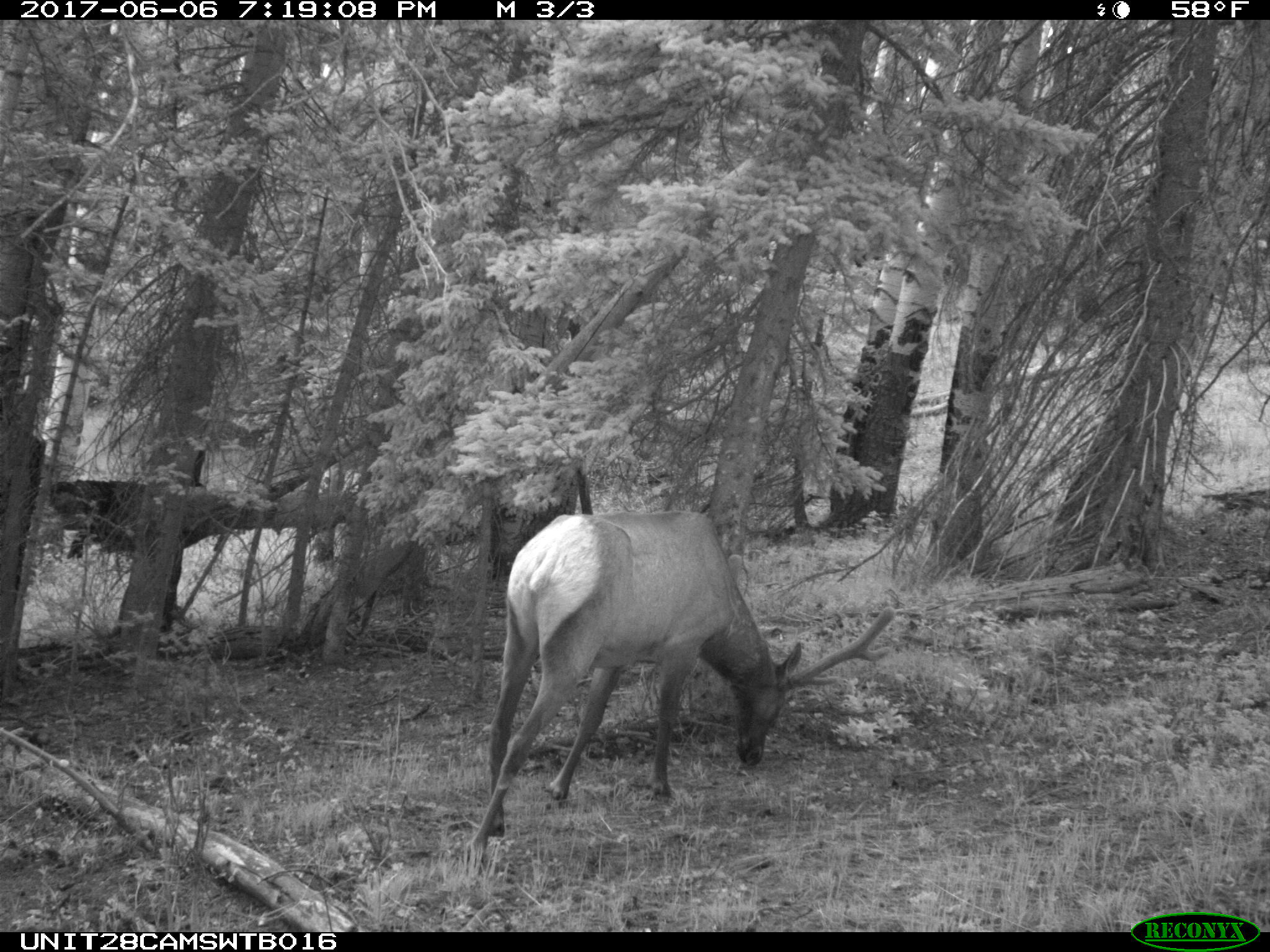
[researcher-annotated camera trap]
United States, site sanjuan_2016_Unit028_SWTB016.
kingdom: Animalia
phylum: Chordata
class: Mammalia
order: Artiodactyla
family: Cervidae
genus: Cervus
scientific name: Cervus elaphus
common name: red deer